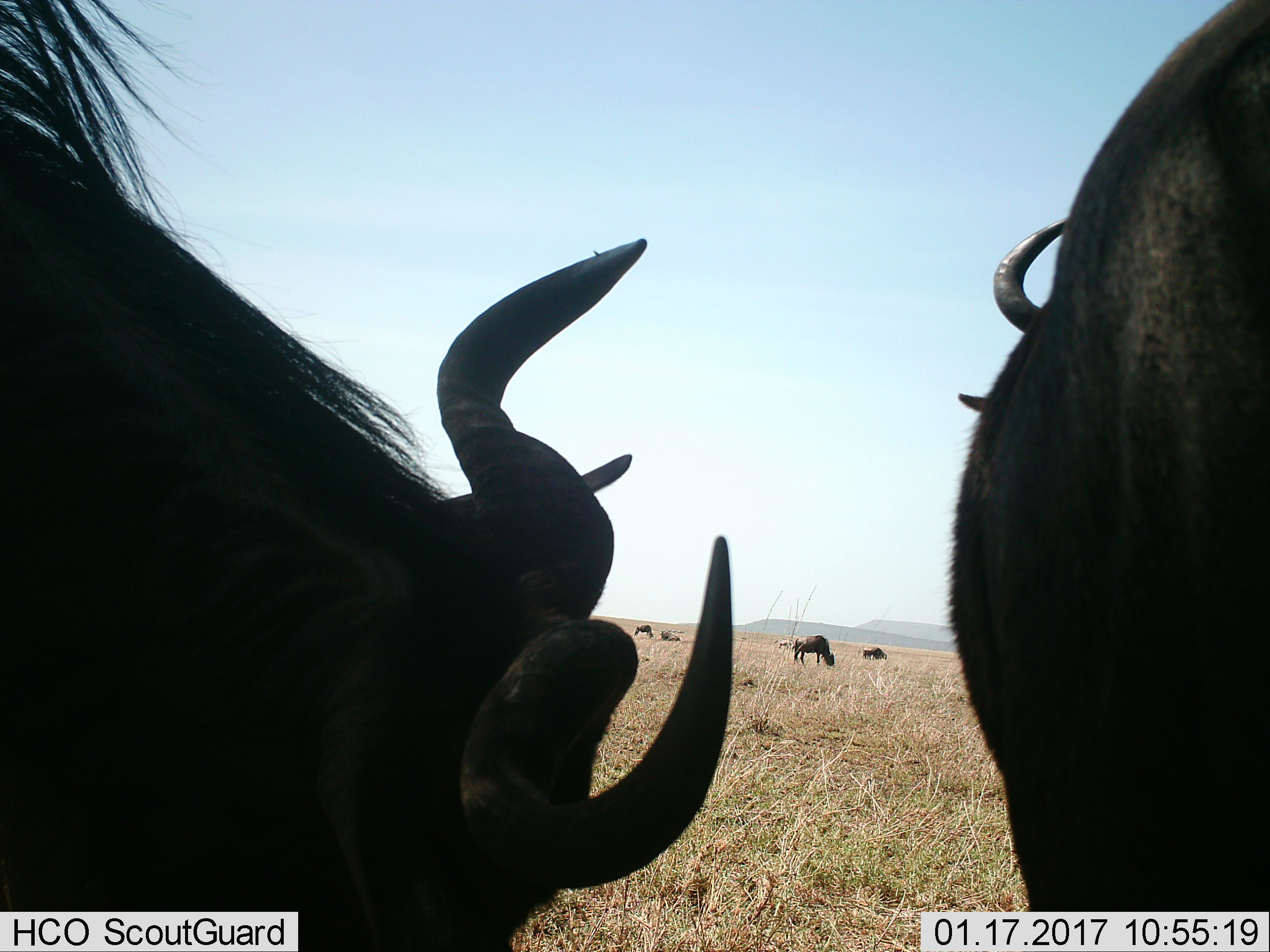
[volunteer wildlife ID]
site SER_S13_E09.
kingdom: Animalia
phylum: Chordata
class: Mammalia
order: Artiodactyla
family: Bovidae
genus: Connochaetes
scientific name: Connochaetes taurinus taurinus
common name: blue wildebeest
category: wildebeestblue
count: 6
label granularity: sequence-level